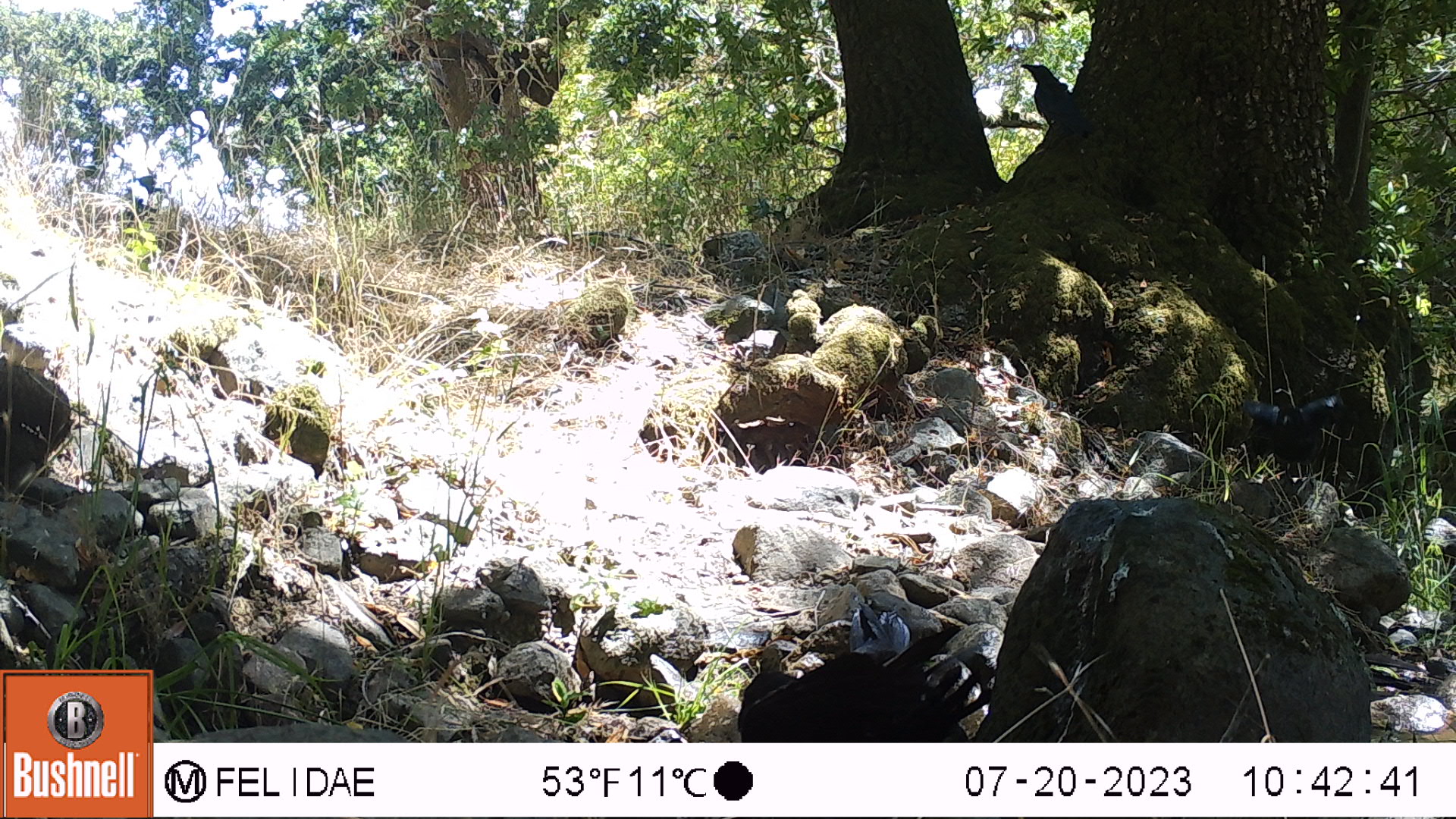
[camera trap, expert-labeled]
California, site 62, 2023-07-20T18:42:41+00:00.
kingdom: Animalia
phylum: Chordata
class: Aves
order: Passeriformes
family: Corvidae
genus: Corvus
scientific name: Corvus brachyrhynchos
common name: american crow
American crow (Corvus brachyrhynchos).